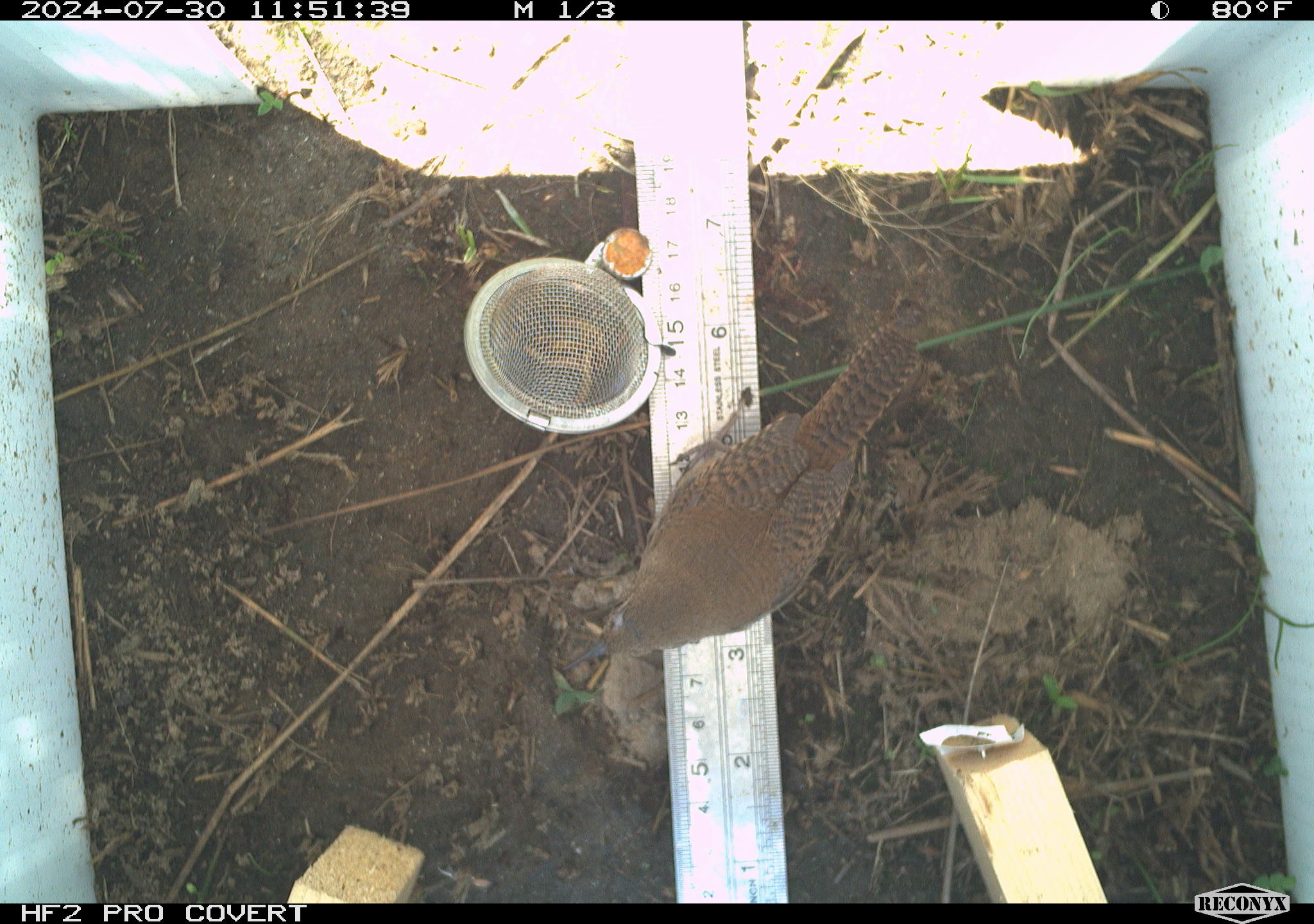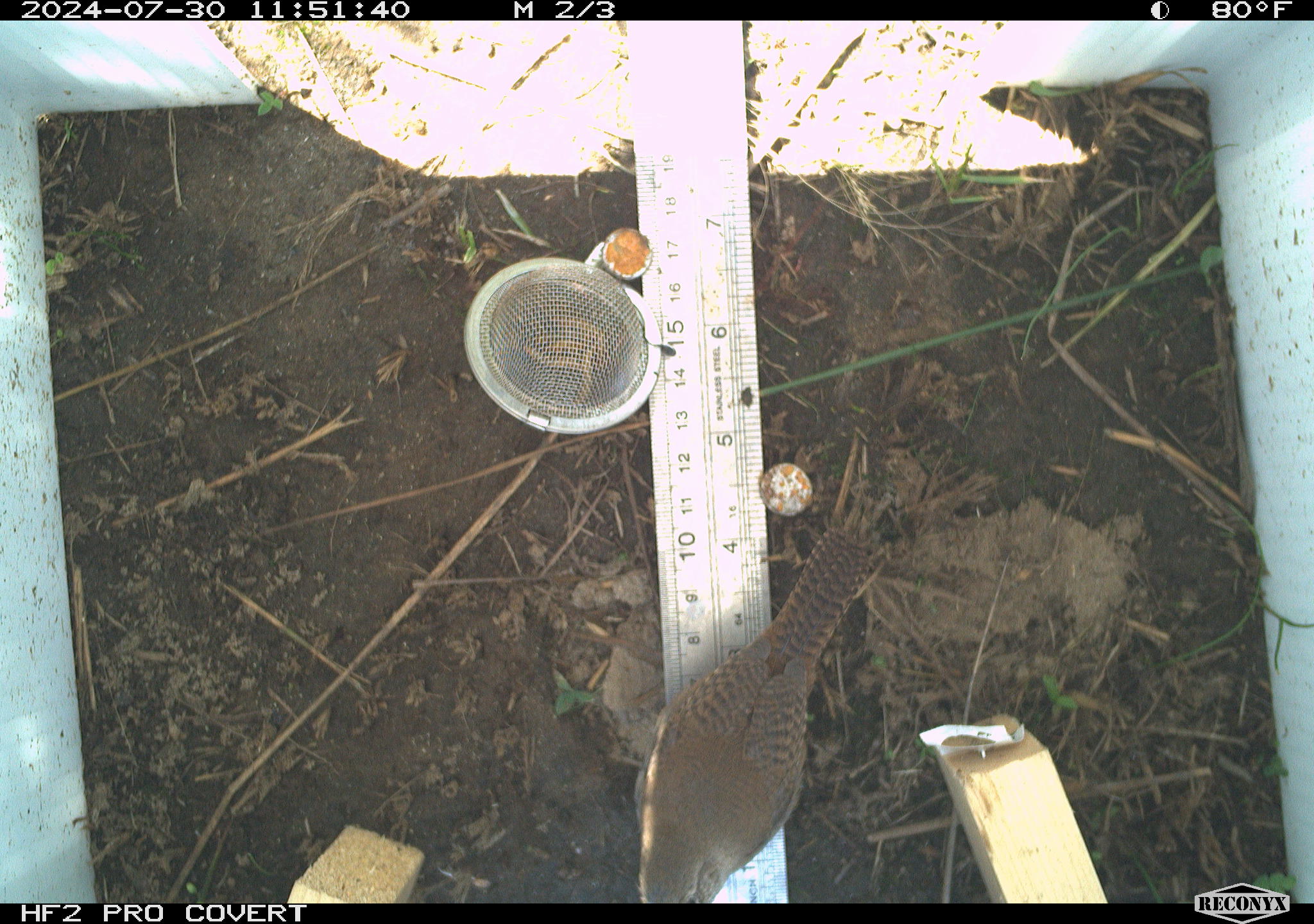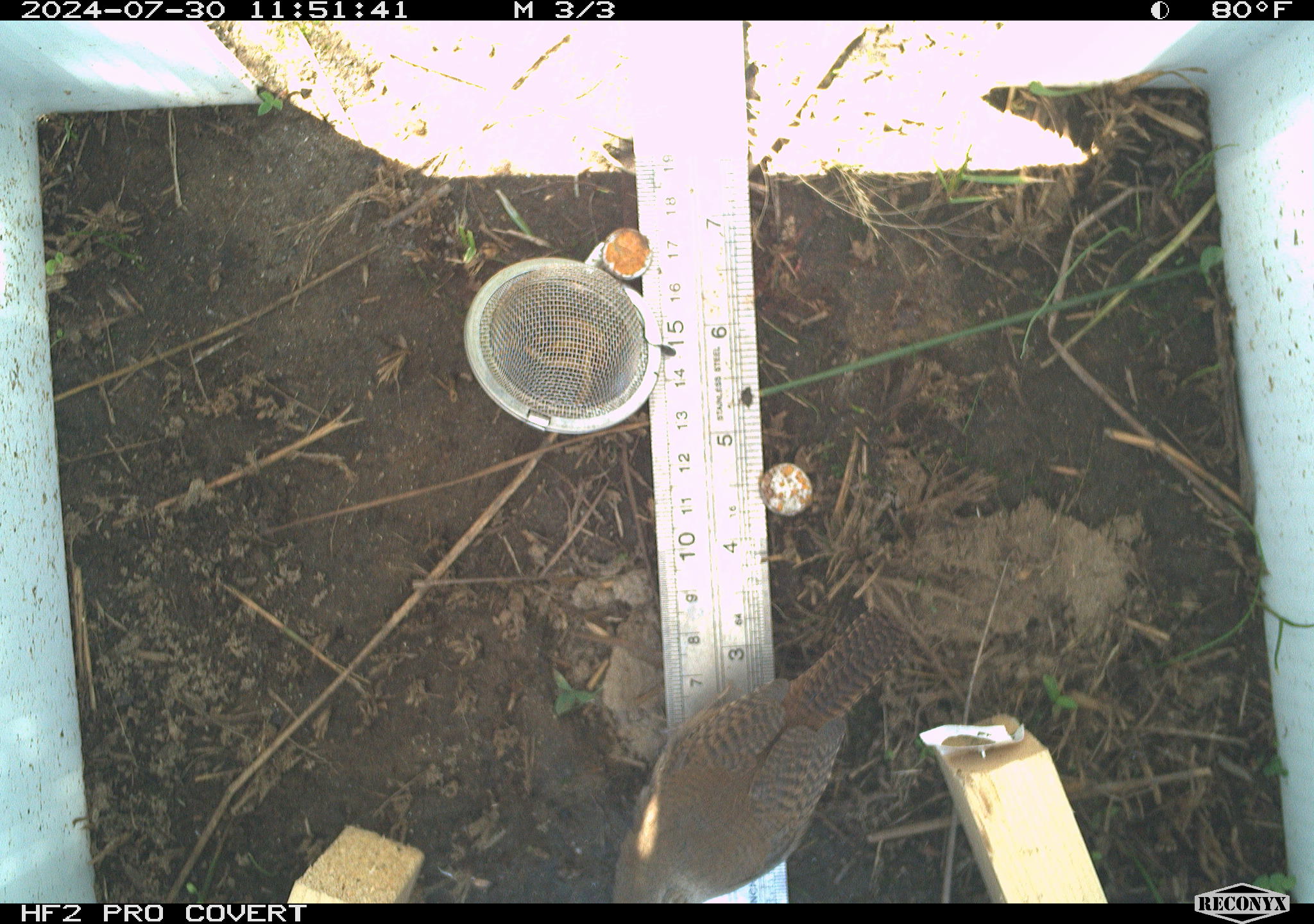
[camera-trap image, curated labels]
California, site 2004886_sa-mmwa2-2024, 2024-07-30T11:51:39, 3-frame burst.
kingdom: Animalia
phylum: Chordata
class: Aves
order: Passeriformes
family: Troglodytidae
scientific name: Troglodytidae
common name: wren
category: troglodytidae family